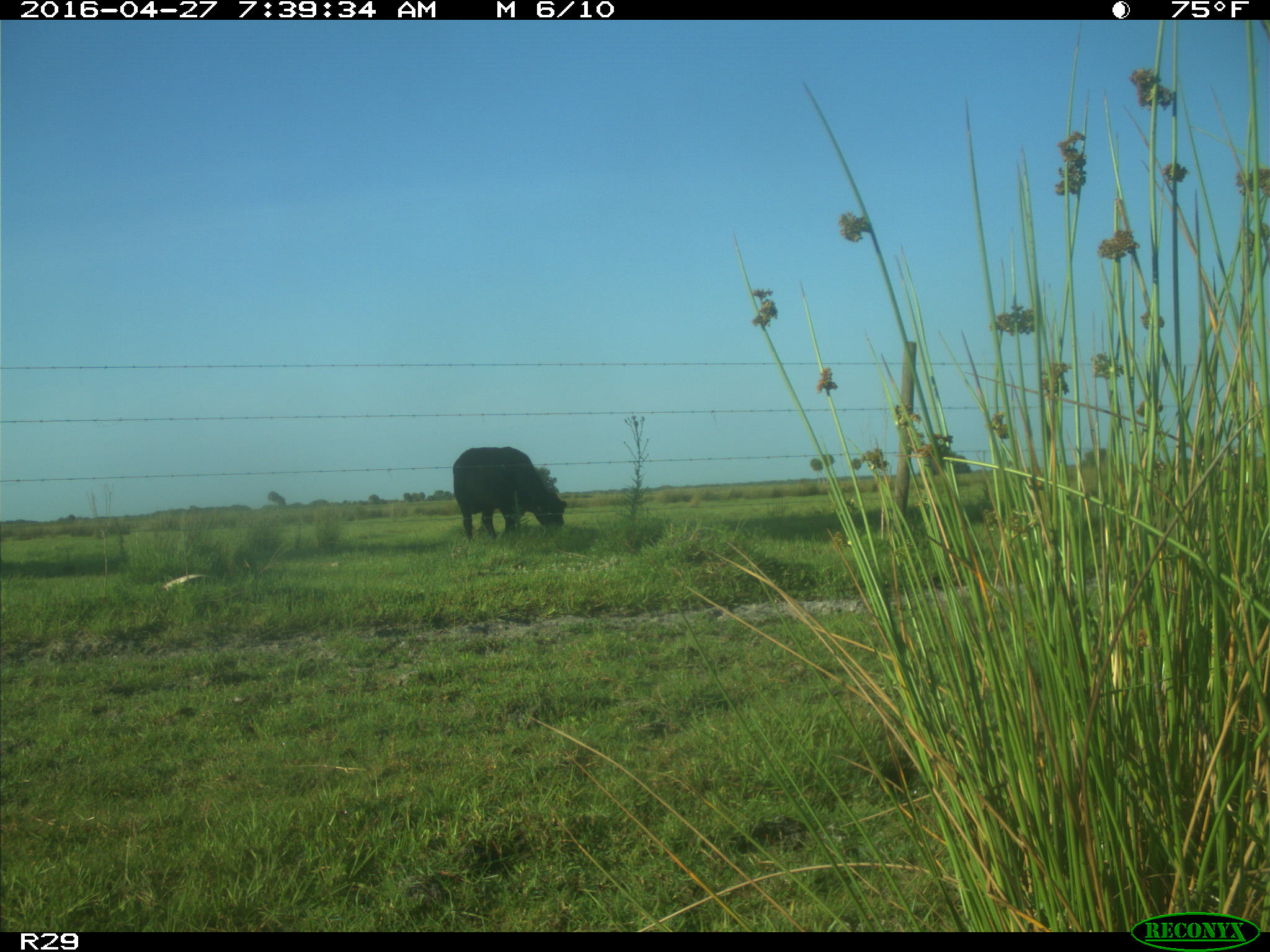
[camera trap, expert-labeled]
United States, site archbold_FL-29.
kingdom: Animalia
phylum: Chordata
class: Mammalia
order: Artiodactyla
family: Bovidae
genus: Bos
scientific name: Bos taurus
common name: domestic cow